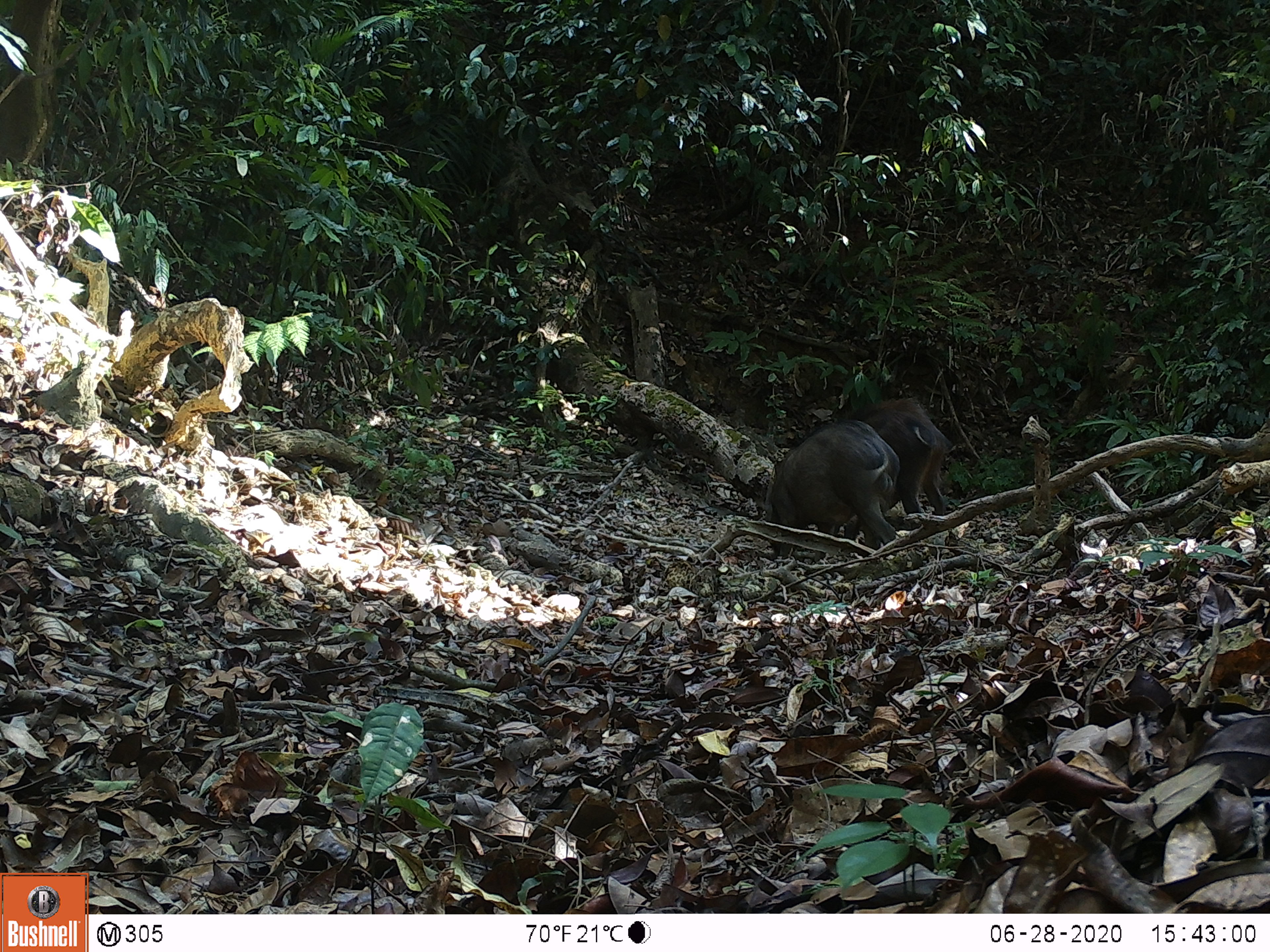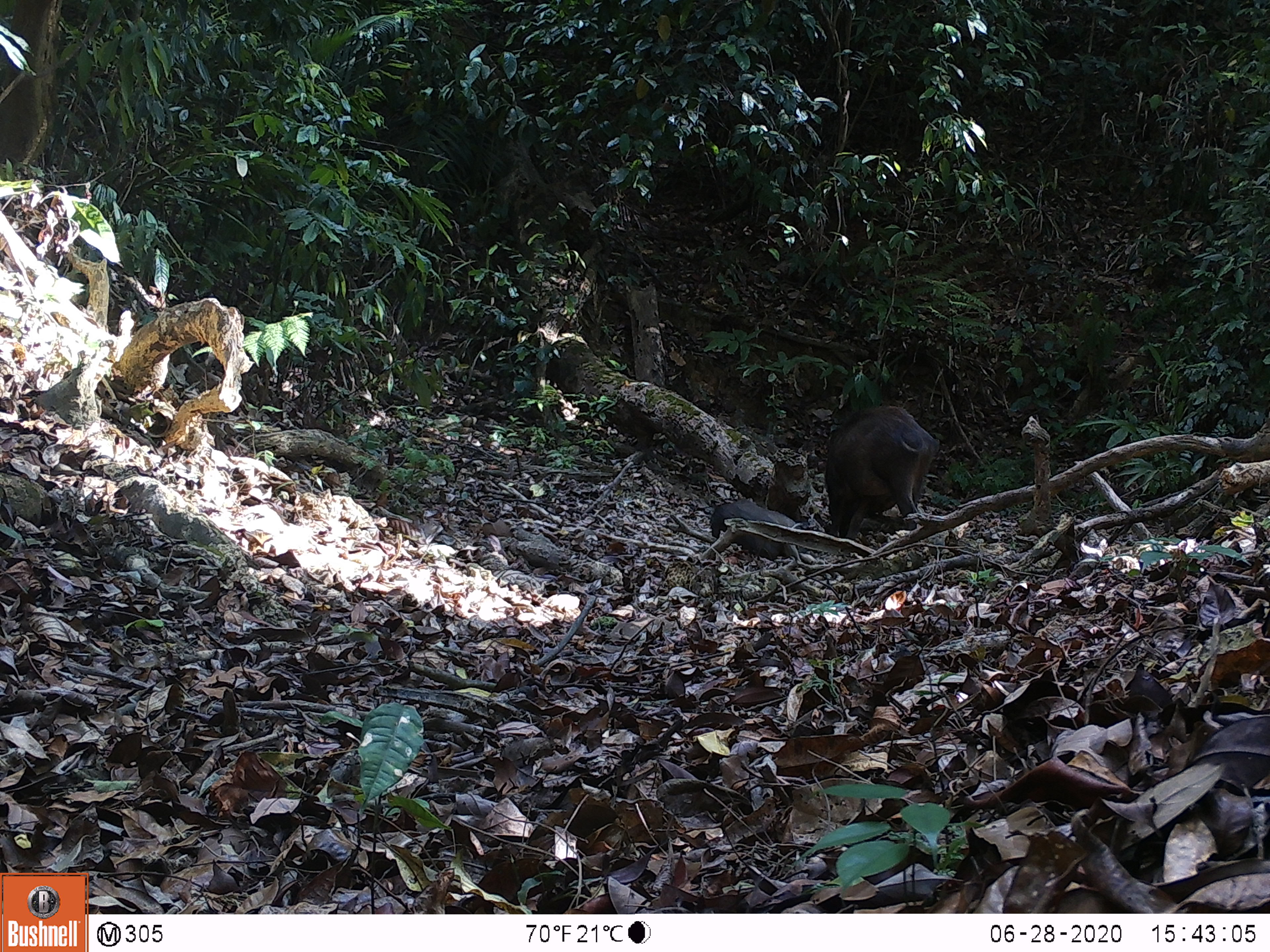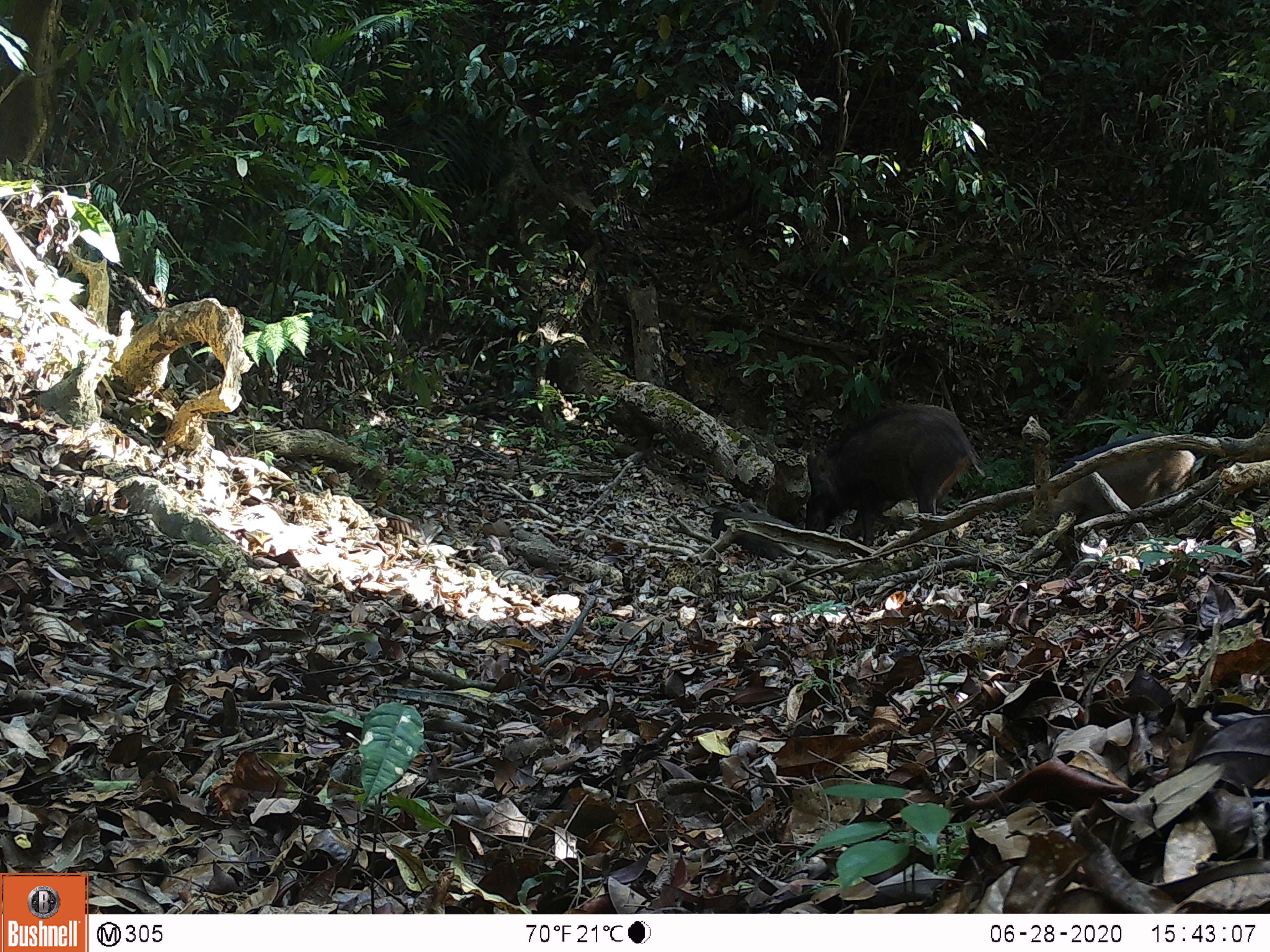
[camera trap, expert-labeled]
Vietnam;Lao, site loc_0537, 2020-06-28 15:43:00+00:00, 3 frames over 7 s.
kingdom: Animalia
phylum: Chordata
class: Mammalia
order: Artiodactyla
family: Suidae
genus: Sus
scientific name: Sus scrofa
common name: eurasian wild pig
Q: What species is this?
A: Eurasian wild pig (Sus scrofa).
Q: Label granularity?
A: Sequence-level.